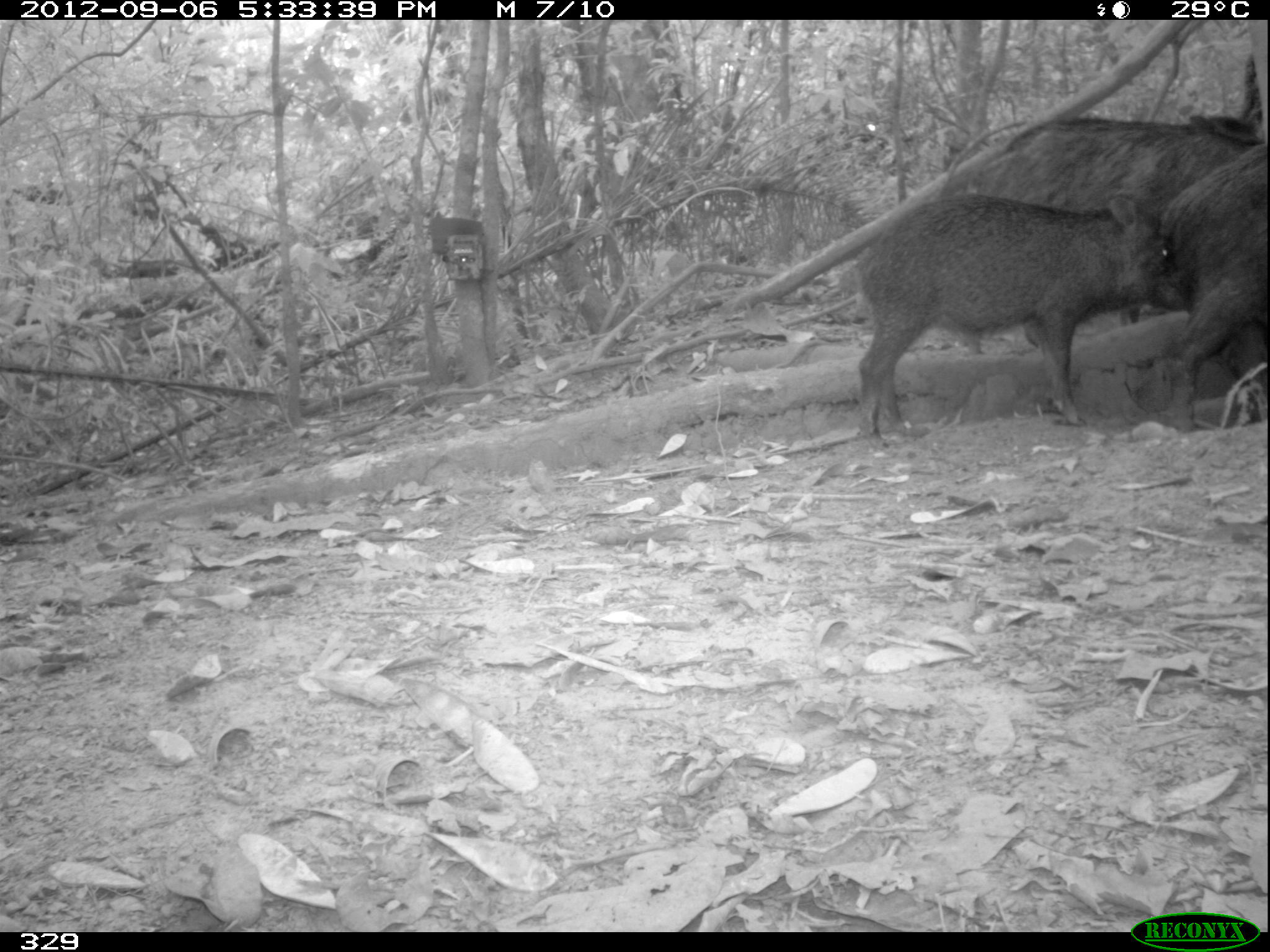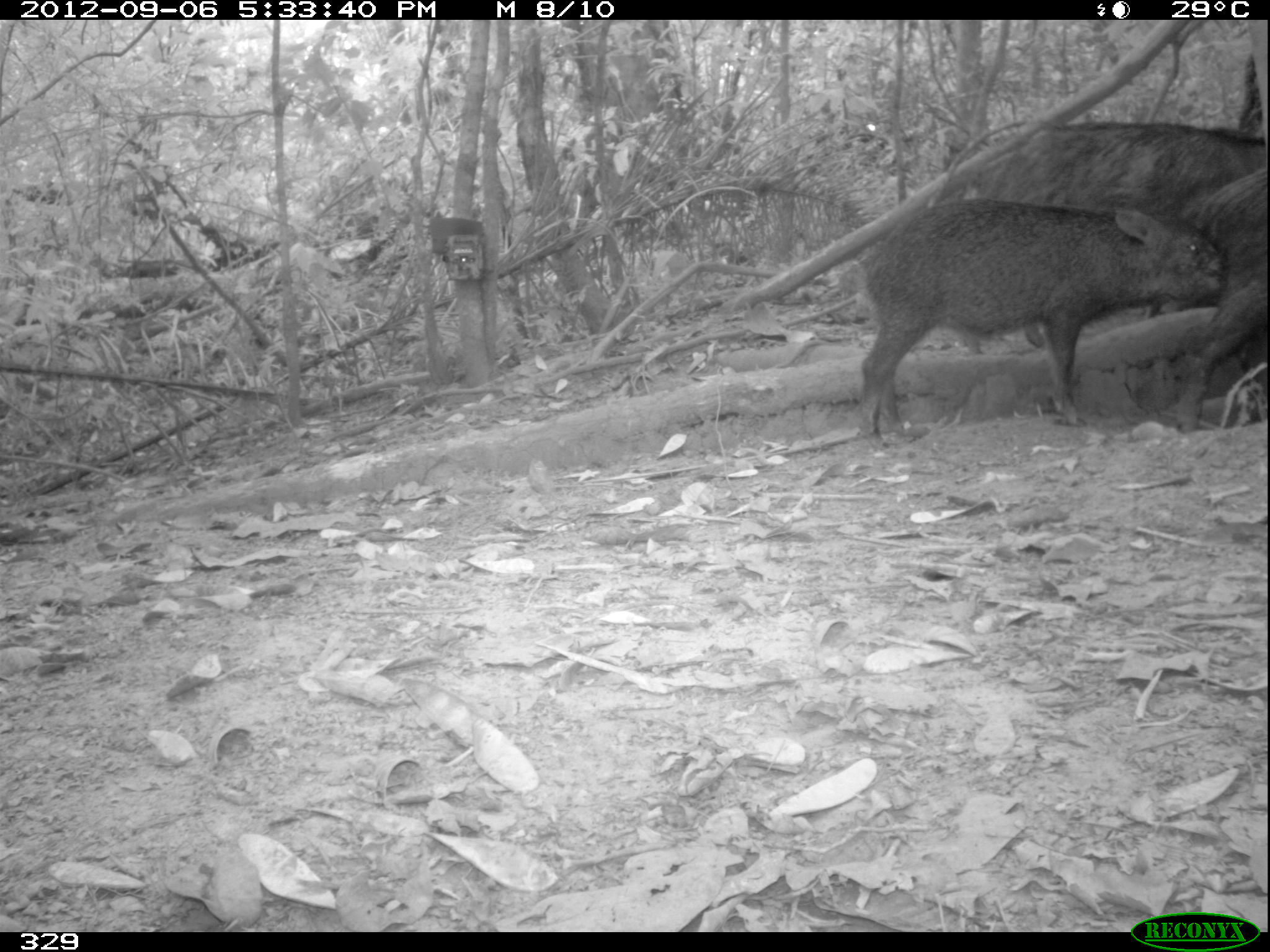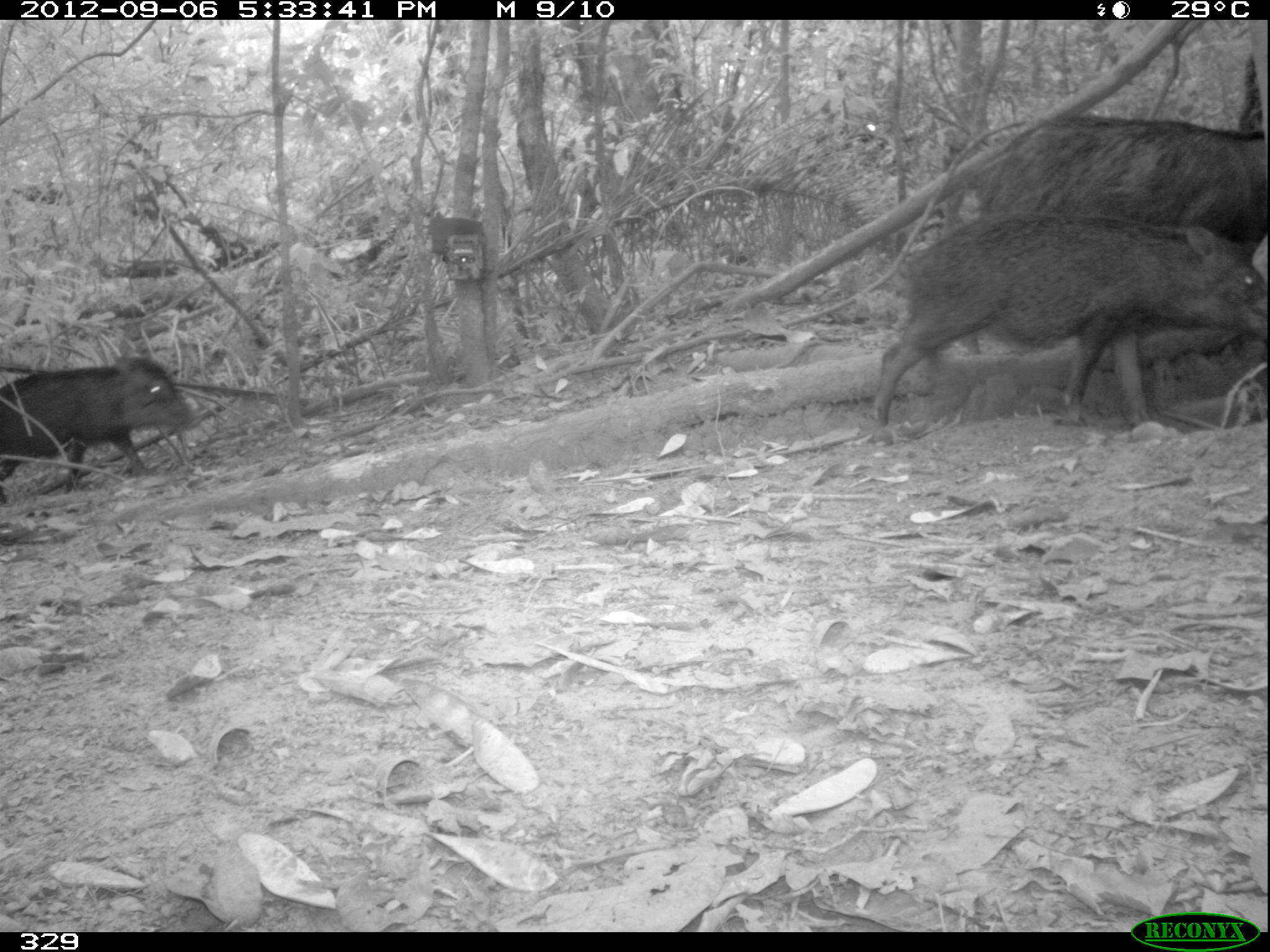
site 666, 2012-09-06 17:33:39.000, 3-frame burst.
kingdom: Animalia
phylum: Chordata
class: Mammalia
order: Artiodactyla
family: Tayassuidae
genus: Tayassu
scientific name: Tayassu pecari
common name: white-lipped peccary